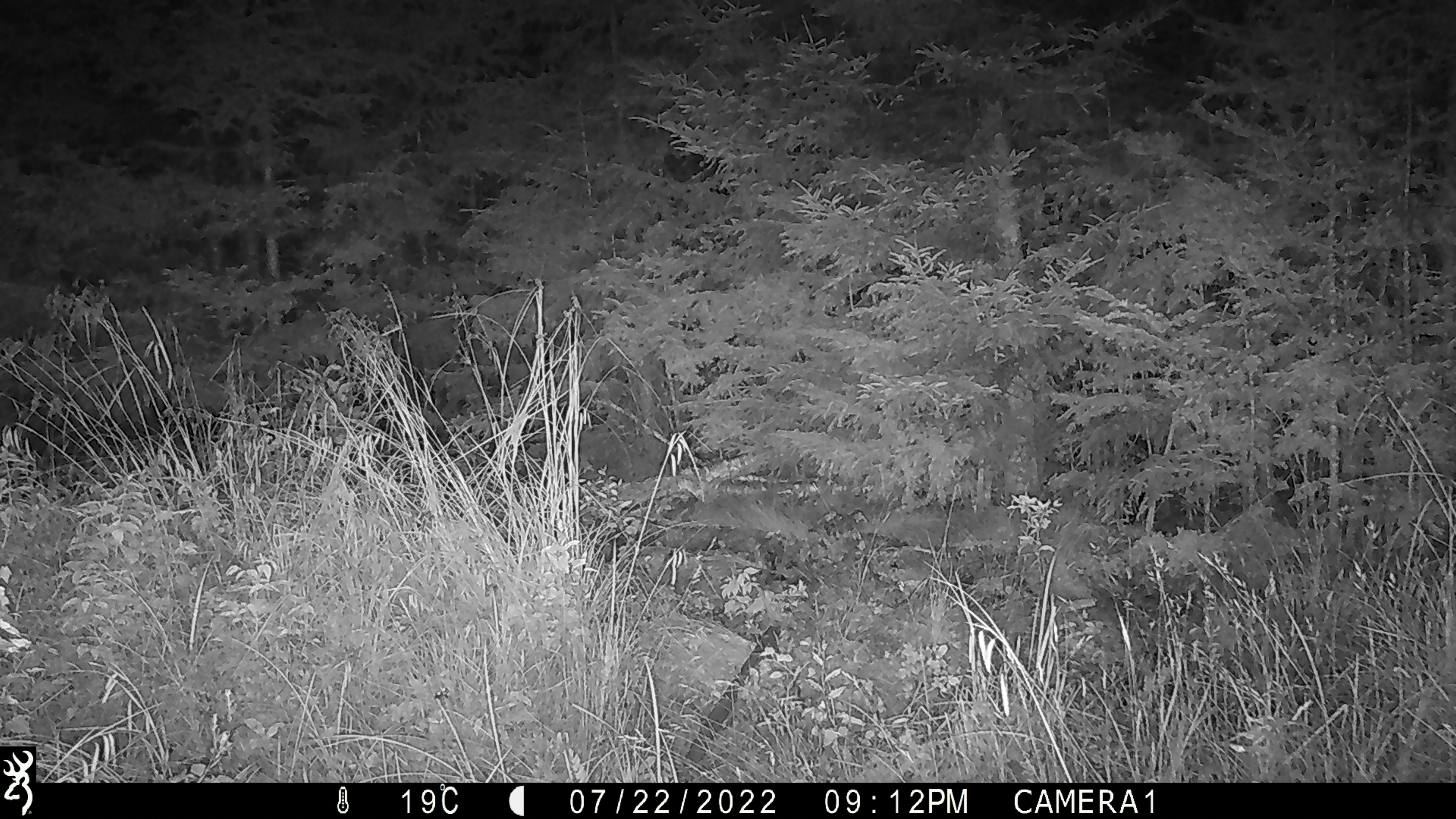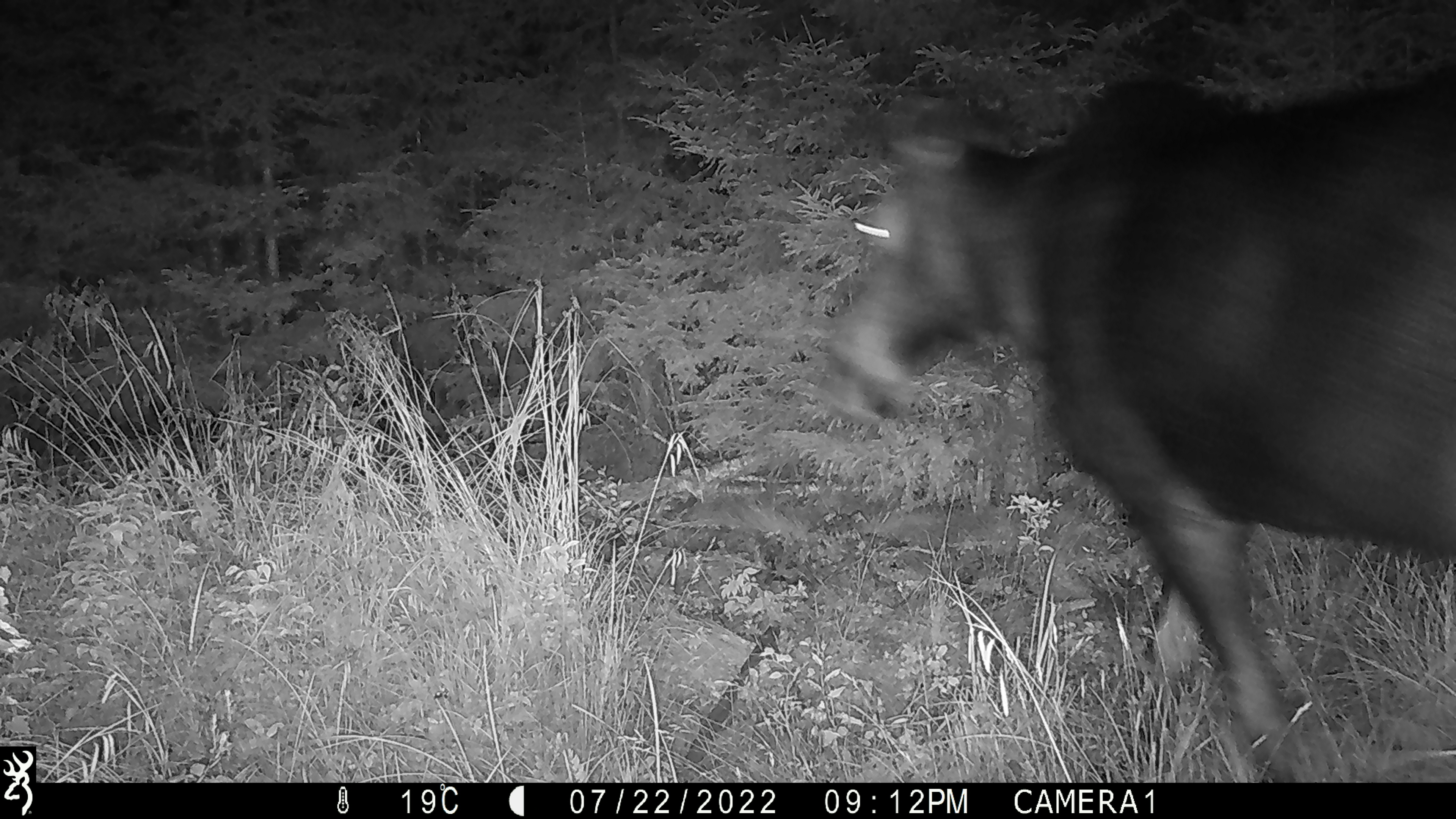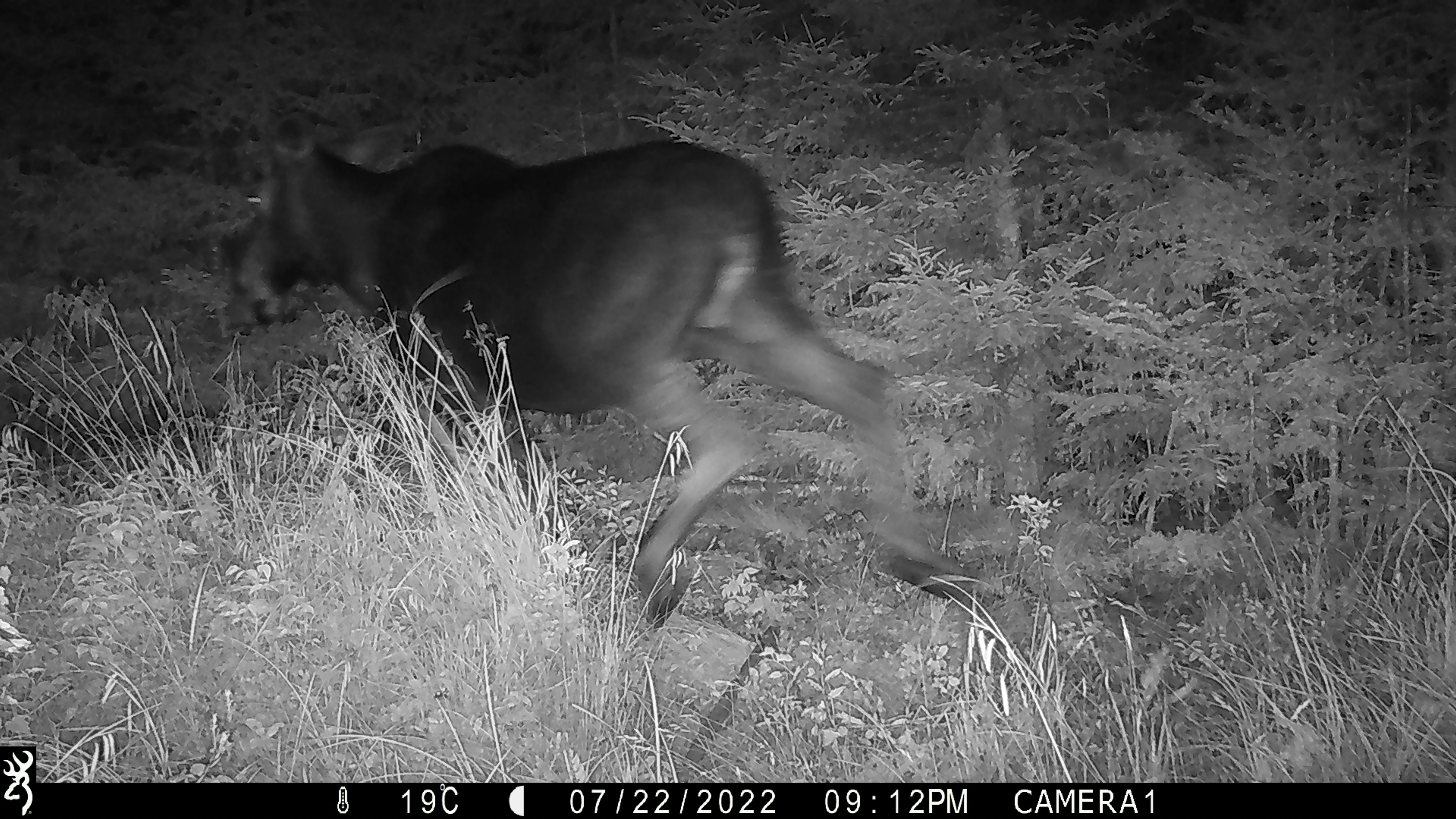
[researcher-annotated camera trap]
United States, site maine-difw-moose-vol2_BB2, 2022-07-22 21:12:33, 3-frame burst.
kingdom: Animalia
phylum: Chordata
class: Mammalia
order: Artiodactyla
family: Cervidae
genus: Alces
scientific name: Alces alces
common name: moose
Moose (Alces alces).